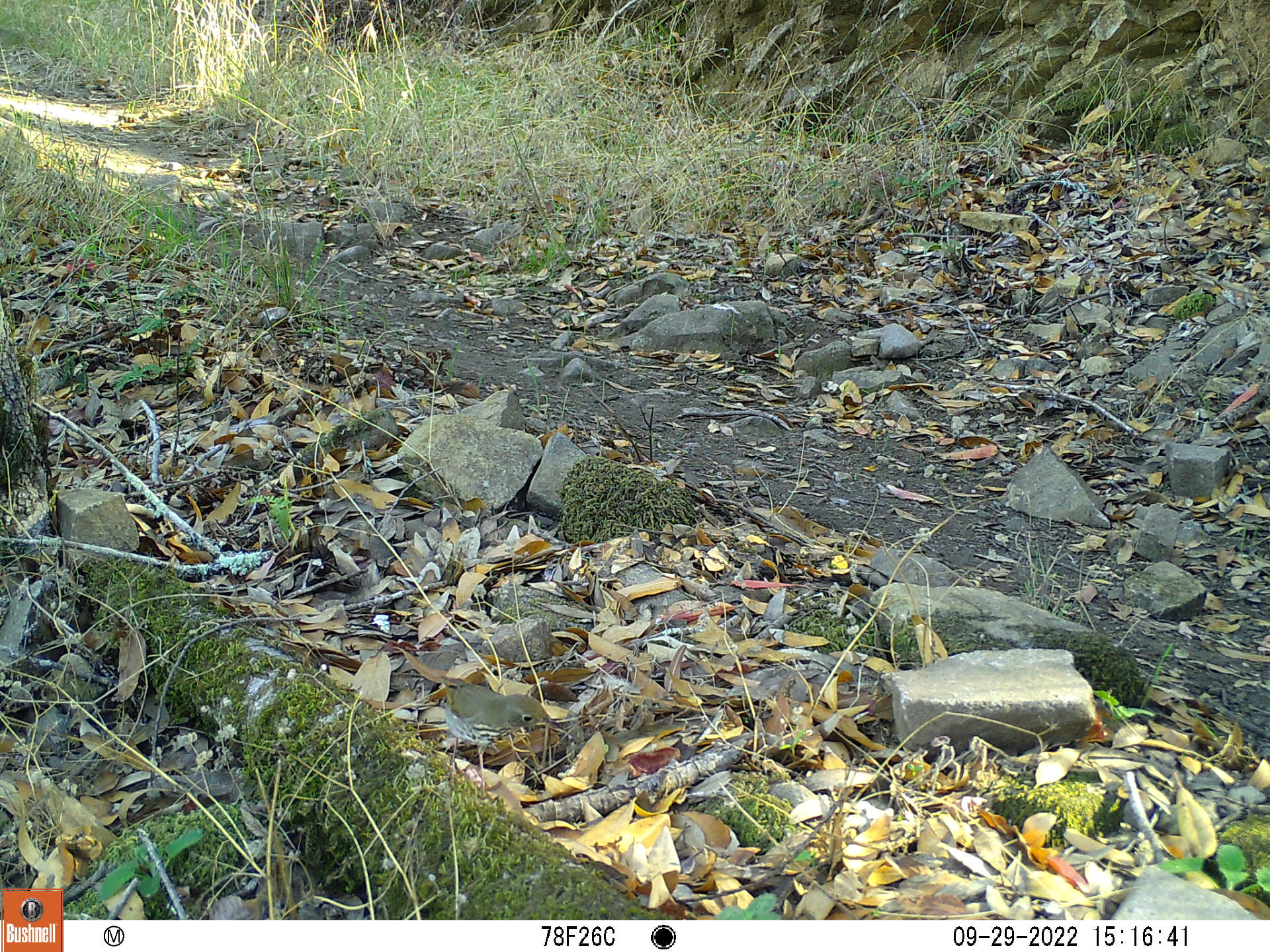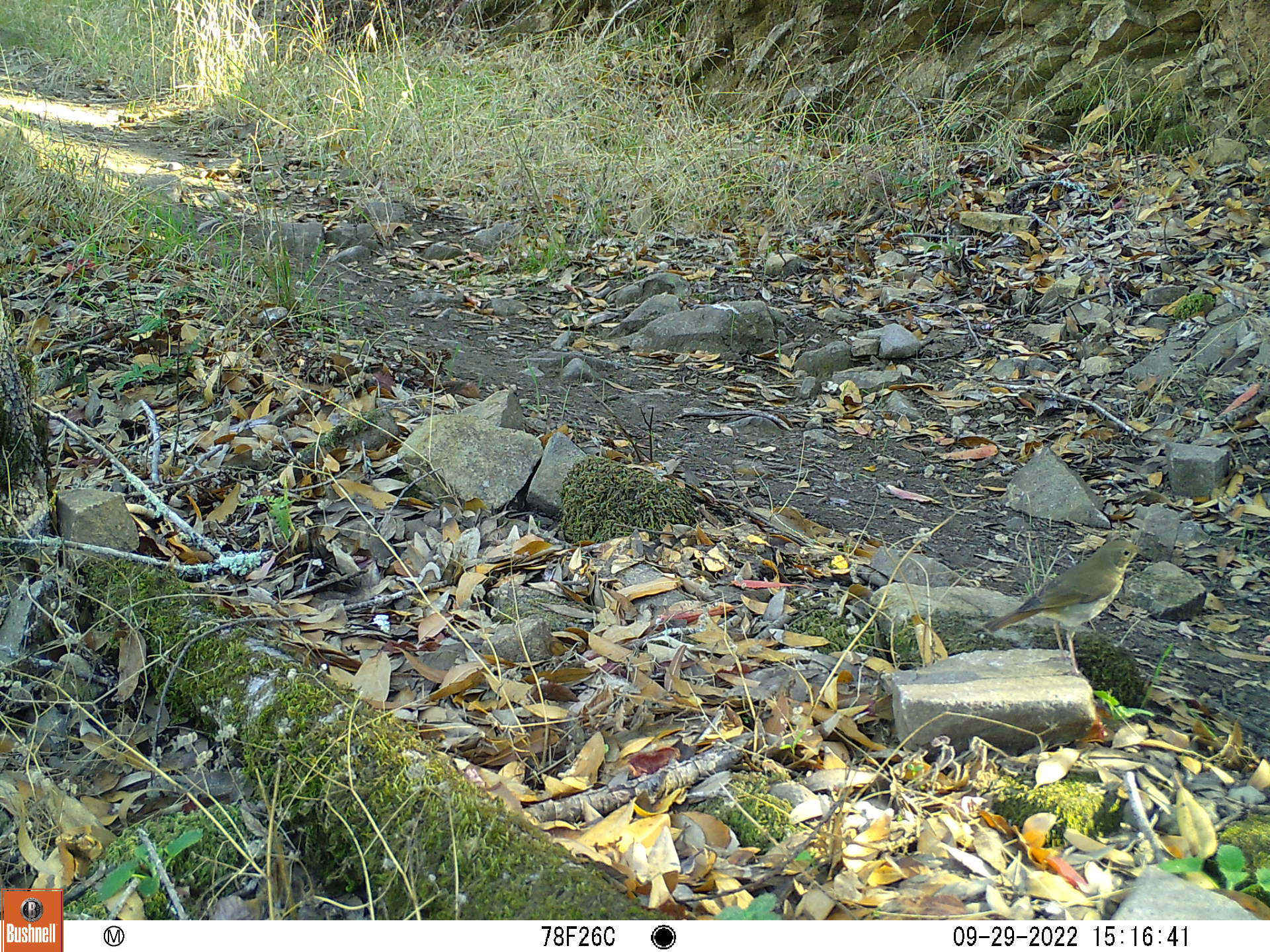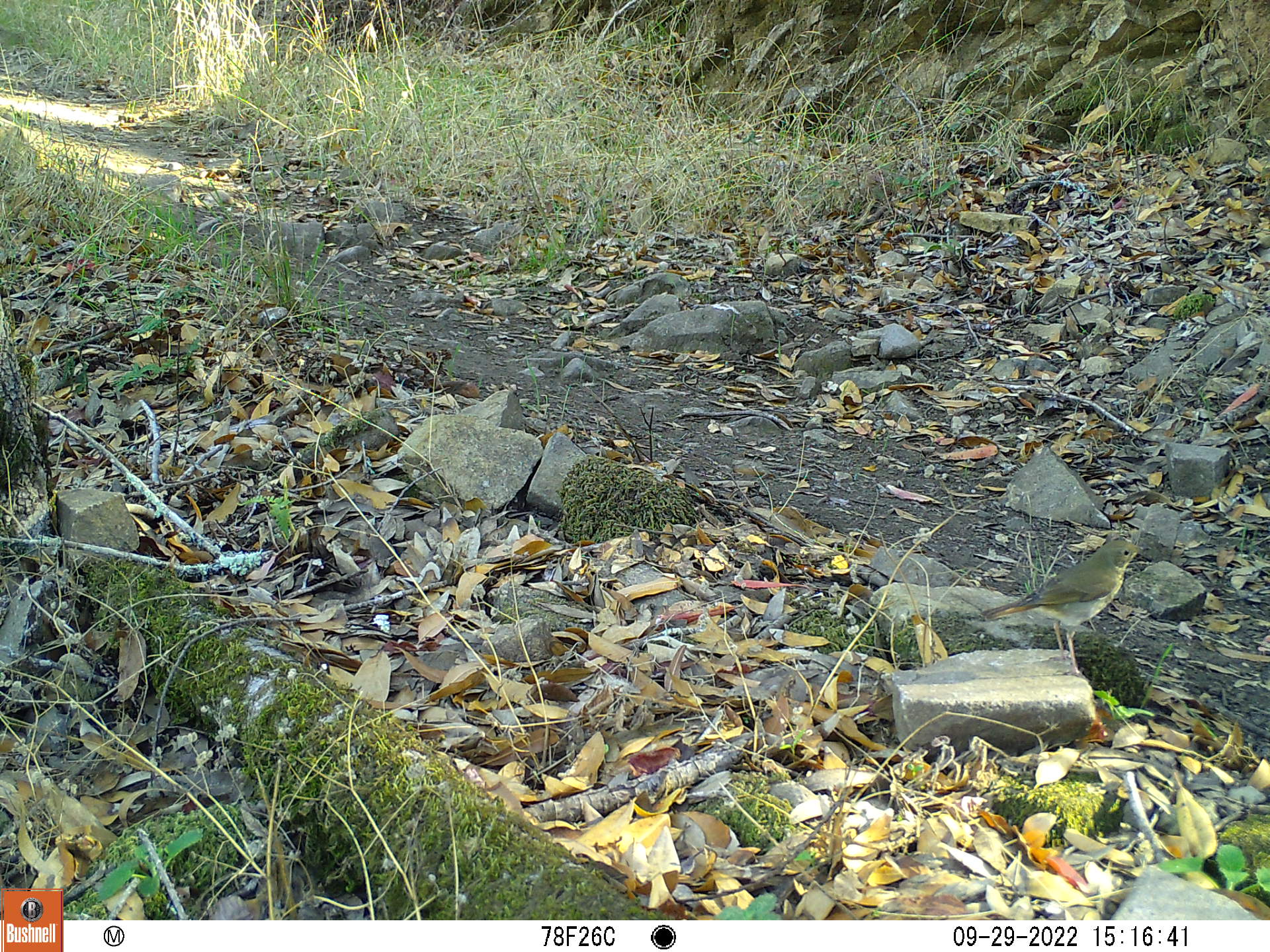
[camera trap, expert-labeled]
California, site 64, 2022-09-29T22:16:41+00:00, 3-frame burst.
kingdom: Animalia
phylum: Chordata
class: Aves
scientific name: Aves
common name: bird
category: unknown bird